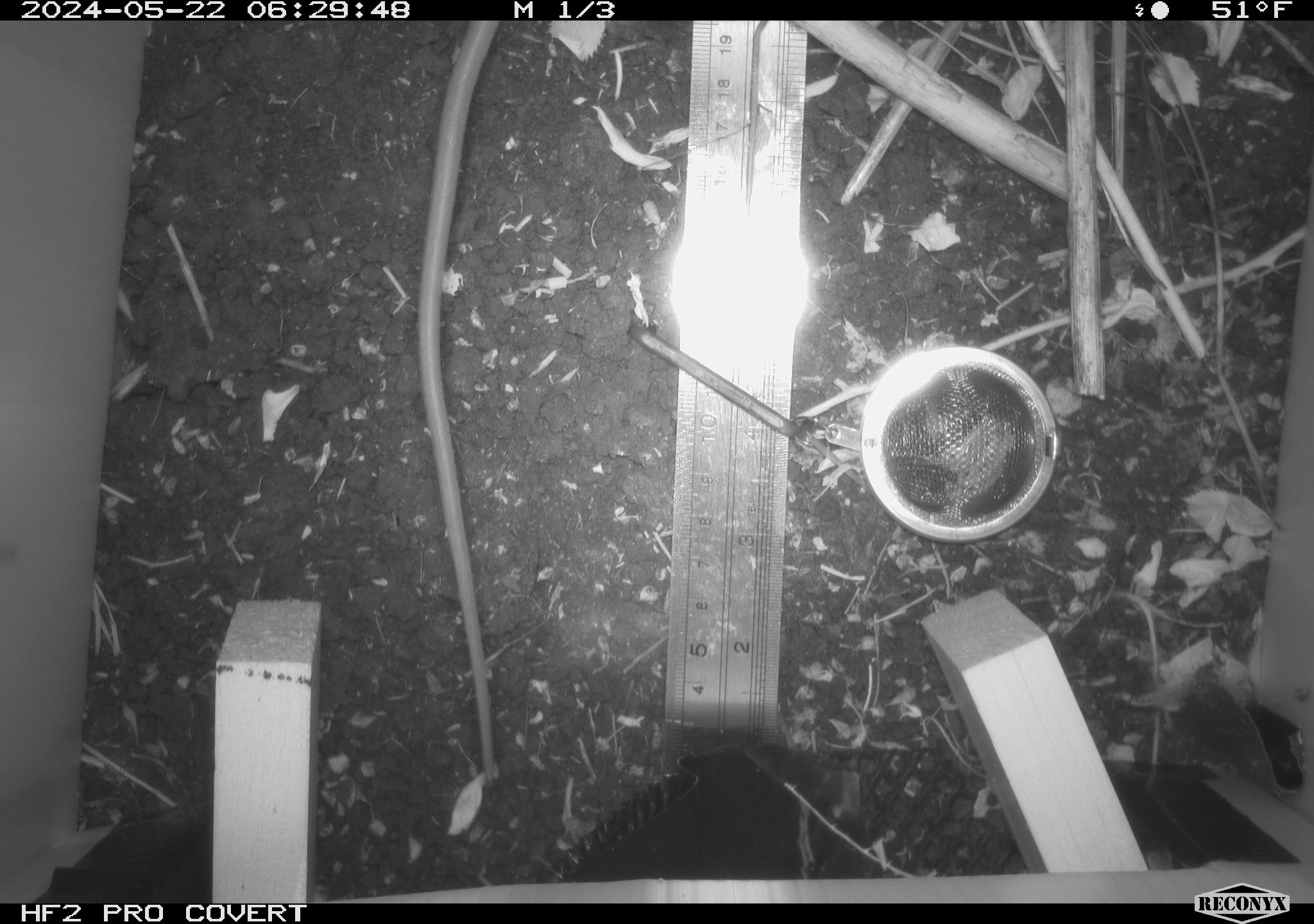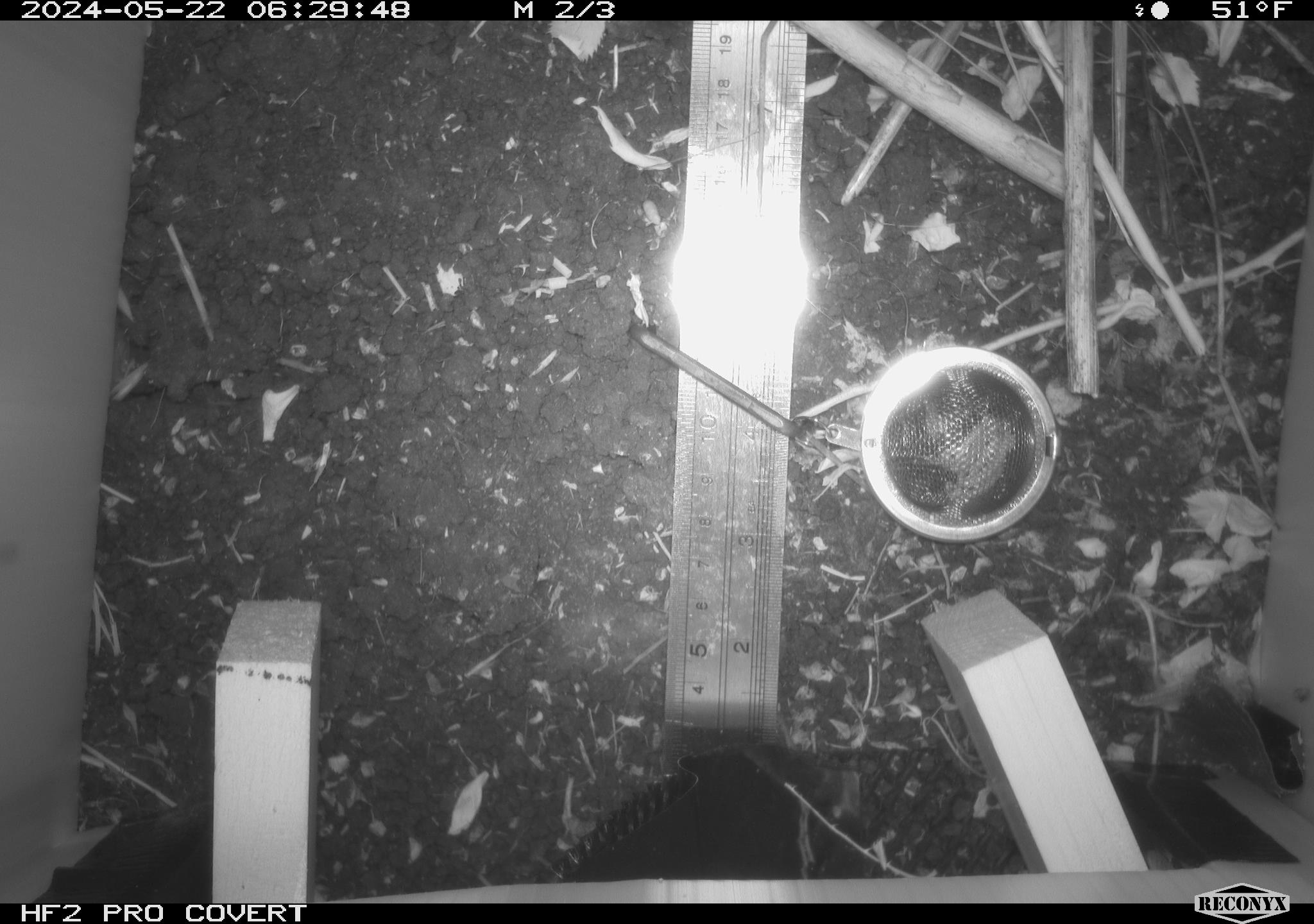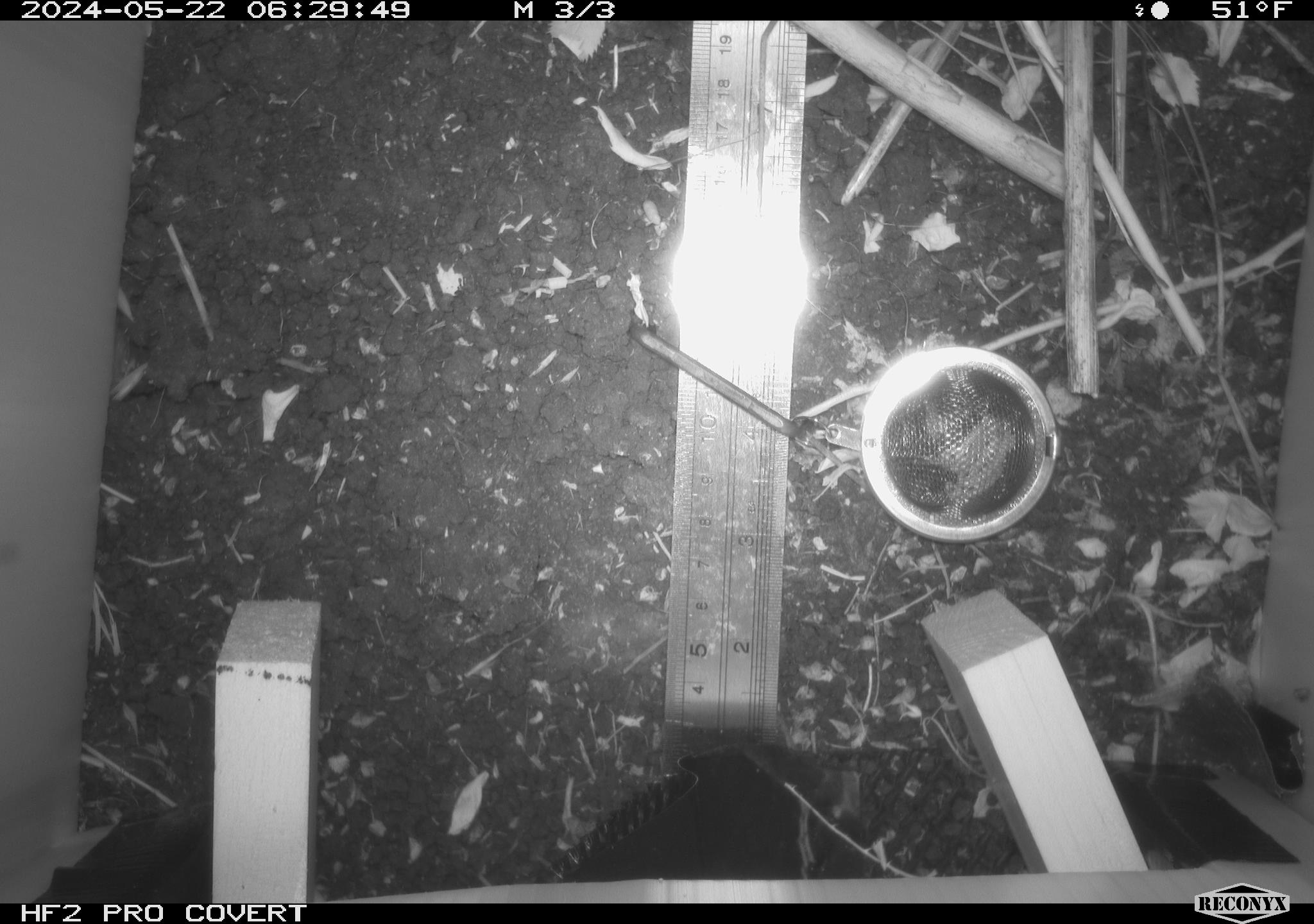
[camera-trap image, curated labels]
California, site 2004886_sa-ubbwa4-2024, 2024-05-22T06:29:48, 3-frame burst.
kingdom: Animalia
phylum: Chordata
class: Mammalia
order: Rodentia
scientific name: Rodentia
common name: woodrat or rat or mouse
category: woodrat or rat or mouse species